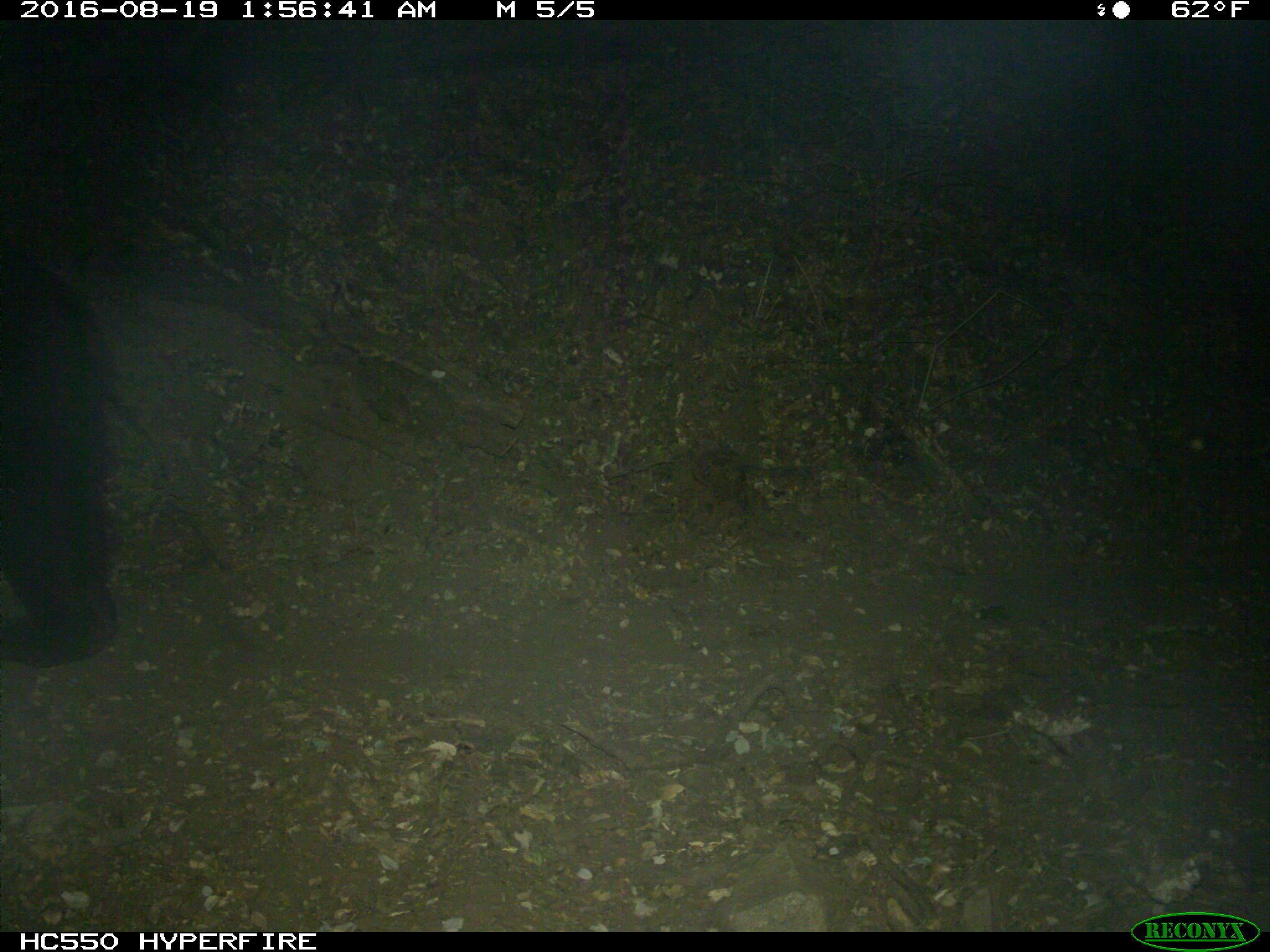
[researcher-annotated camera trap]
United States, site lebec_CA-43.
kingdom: Animalia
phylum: Chordata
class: Mammalia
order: Carnivora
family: Ursidae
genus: Ursus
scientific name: Ursus americanus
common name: american black bear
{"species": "Ursus americanus (american black bear)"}